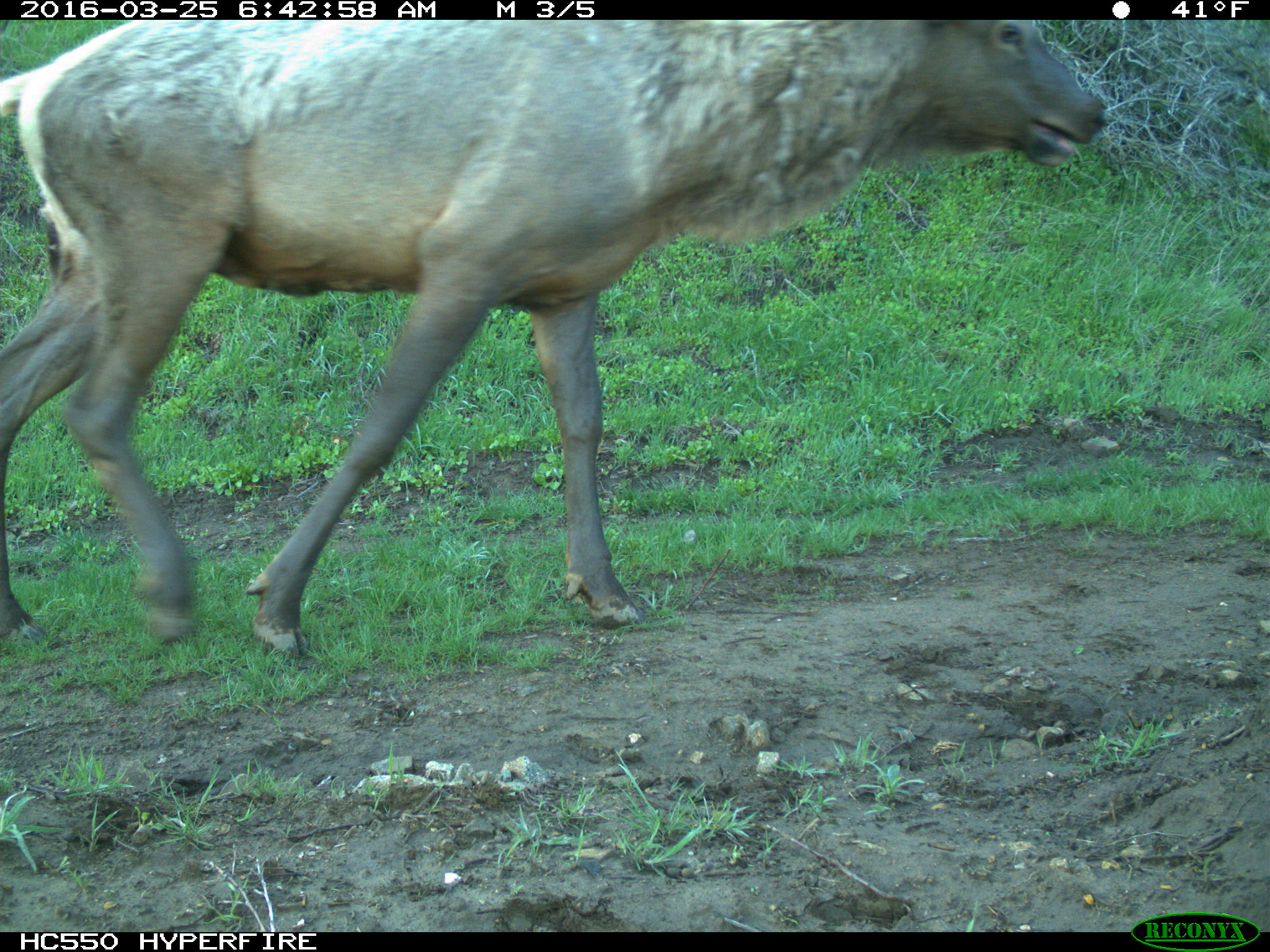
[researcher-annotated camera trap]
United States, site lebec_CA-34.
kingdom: Animalia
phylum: Chordata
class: Mammalia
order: Artiodactyla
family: Cervidae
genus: Cervus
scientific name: Cervus canadensis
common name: elk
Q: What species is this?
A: Cervus canadensis (elk).